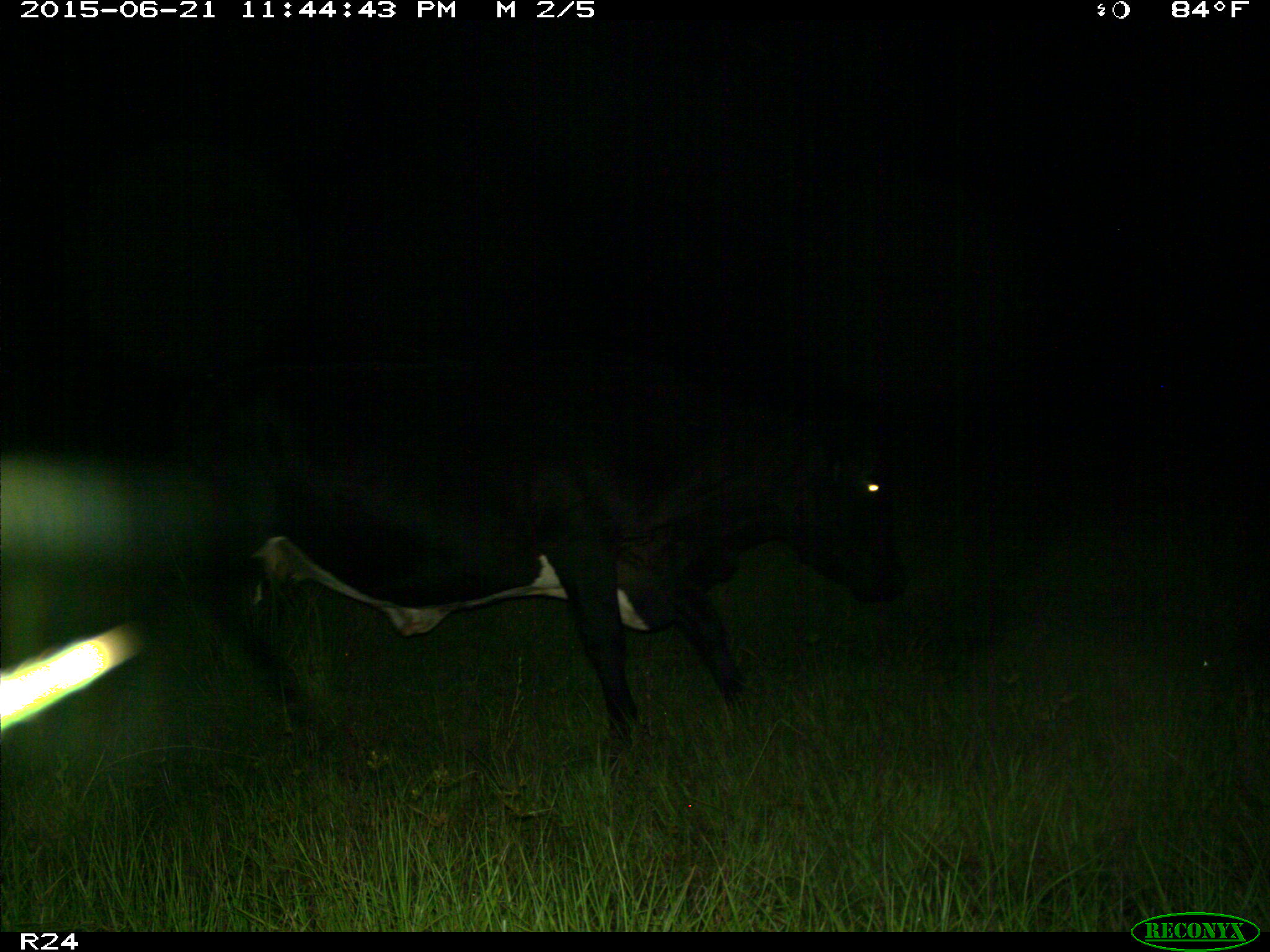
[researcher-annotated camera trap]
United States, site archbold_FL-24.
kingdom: Animalia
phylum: Chordata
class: Mammalia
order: Artiodactyla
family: Bovidae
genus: Bos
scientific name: Bos taurus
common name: domestic cow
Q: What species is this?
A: Bos taurus (domestic cow).